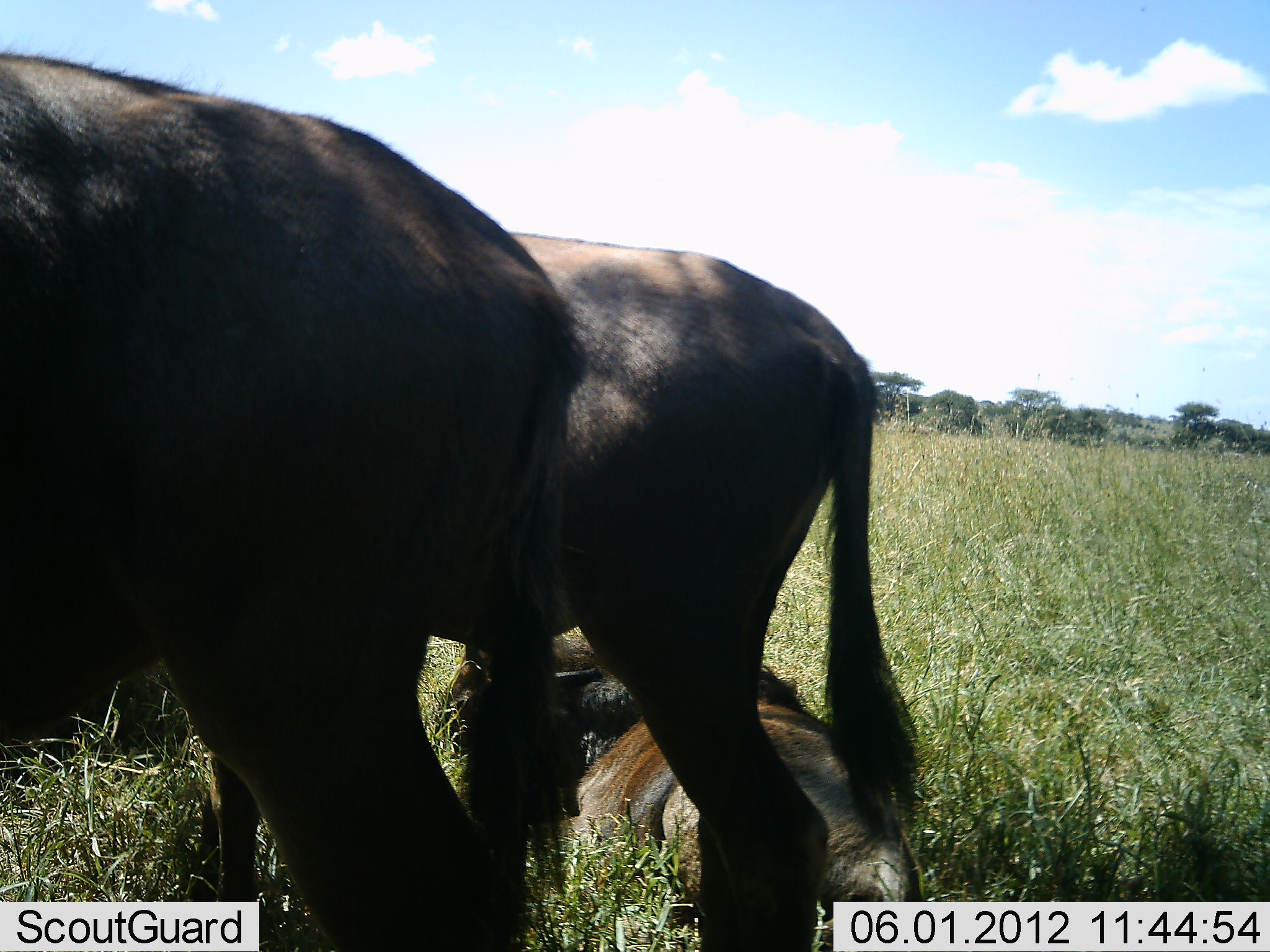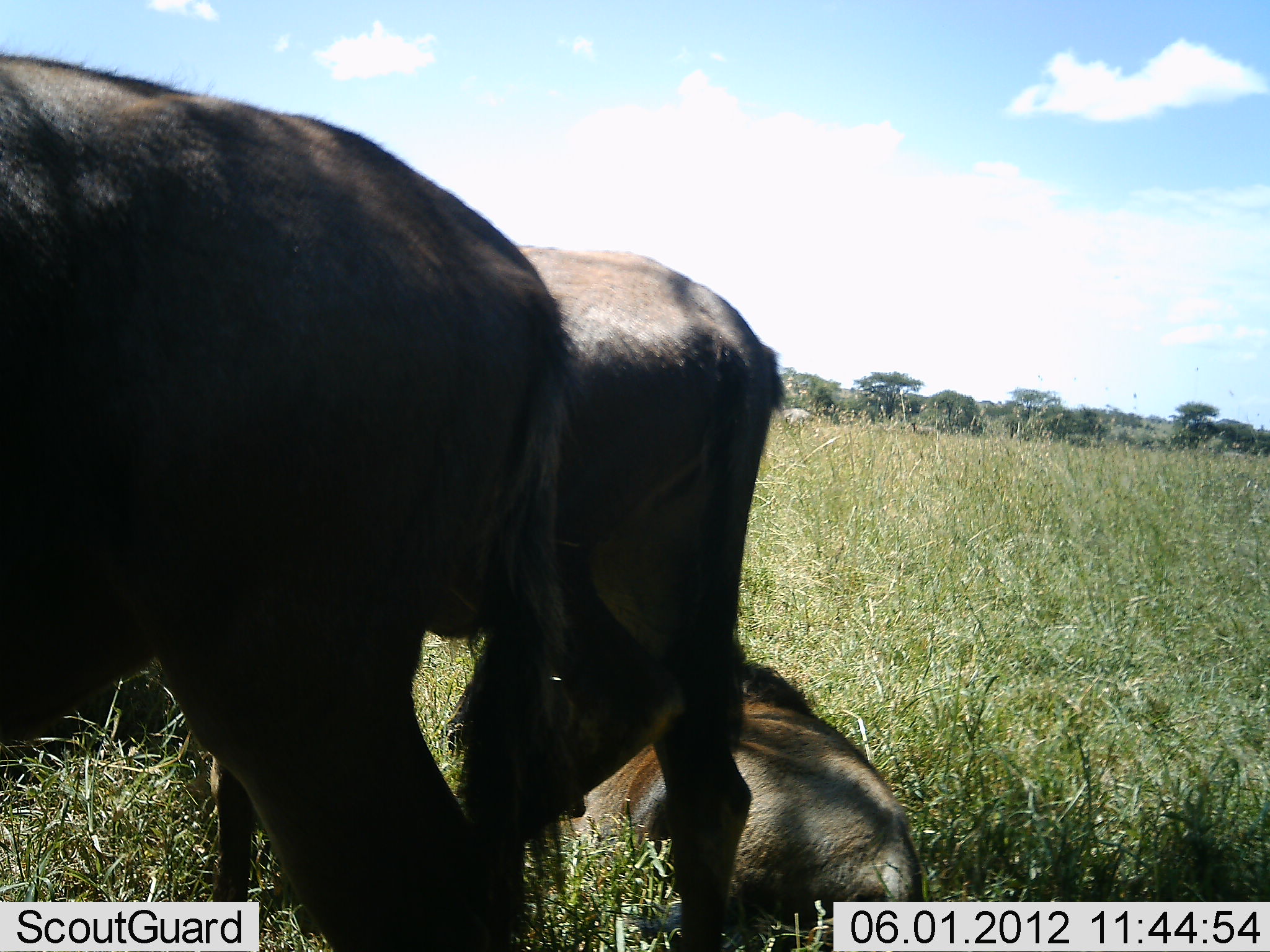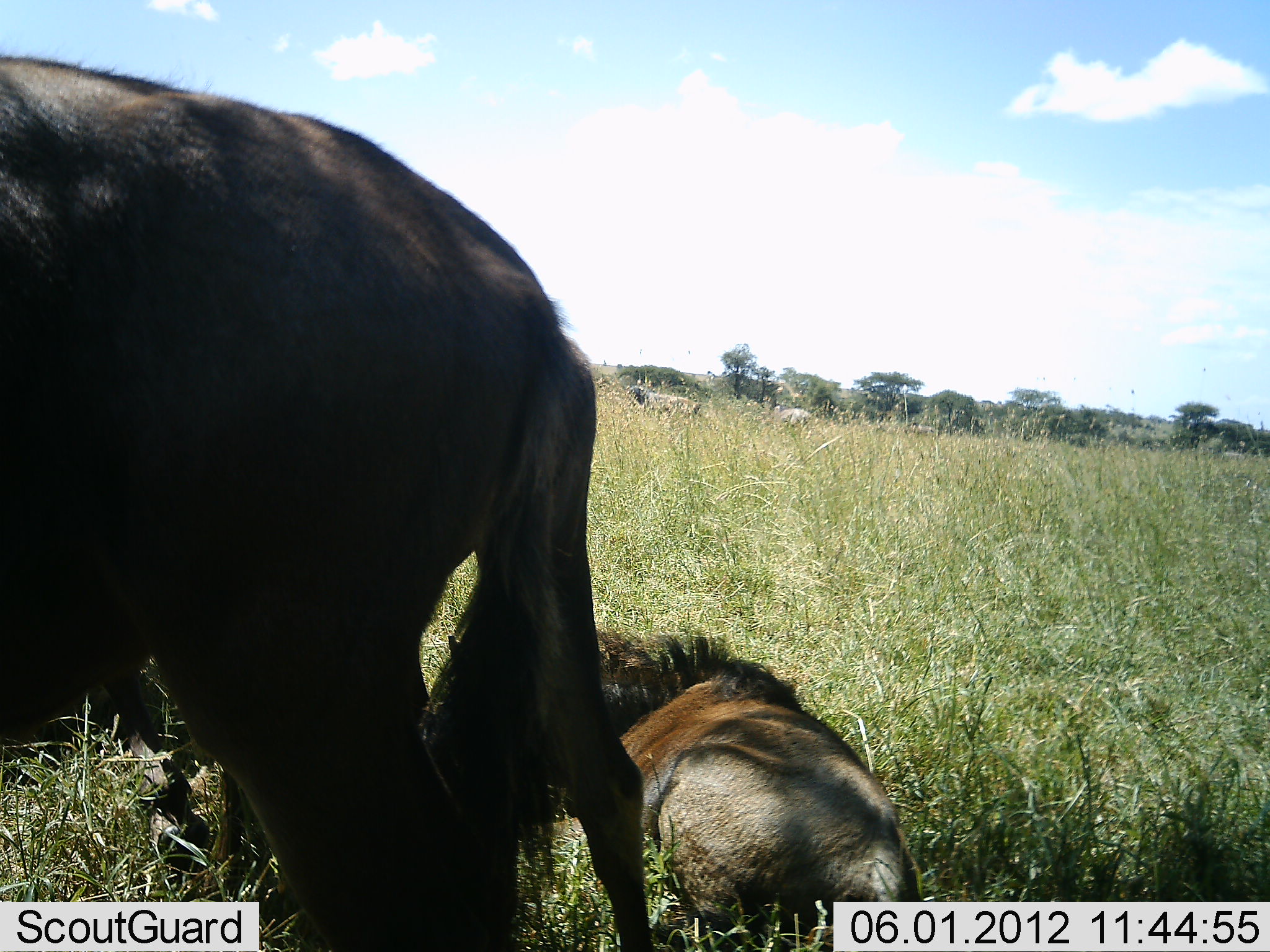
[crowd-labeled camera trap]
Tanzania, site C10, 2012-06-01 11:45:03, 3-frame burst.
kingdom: Animalia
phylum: Chordata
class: Mammalia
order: Artiodactyla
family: Bovidae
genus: Connochaetes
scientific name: Connochaetes taurinus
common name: blue wildebeest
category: wildebeest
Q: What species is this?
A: Wildebeest (blue wildebeest) (Connochaetes taurinus).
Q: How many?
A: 3.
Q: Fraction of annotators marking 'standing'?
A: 60%.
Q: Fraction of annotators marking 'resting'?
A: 90%.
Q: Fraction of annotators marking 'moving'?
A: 50%.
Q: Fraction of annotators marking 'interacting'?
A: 0%.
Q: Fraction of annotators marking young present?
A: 10%.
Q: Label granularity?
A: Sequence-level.